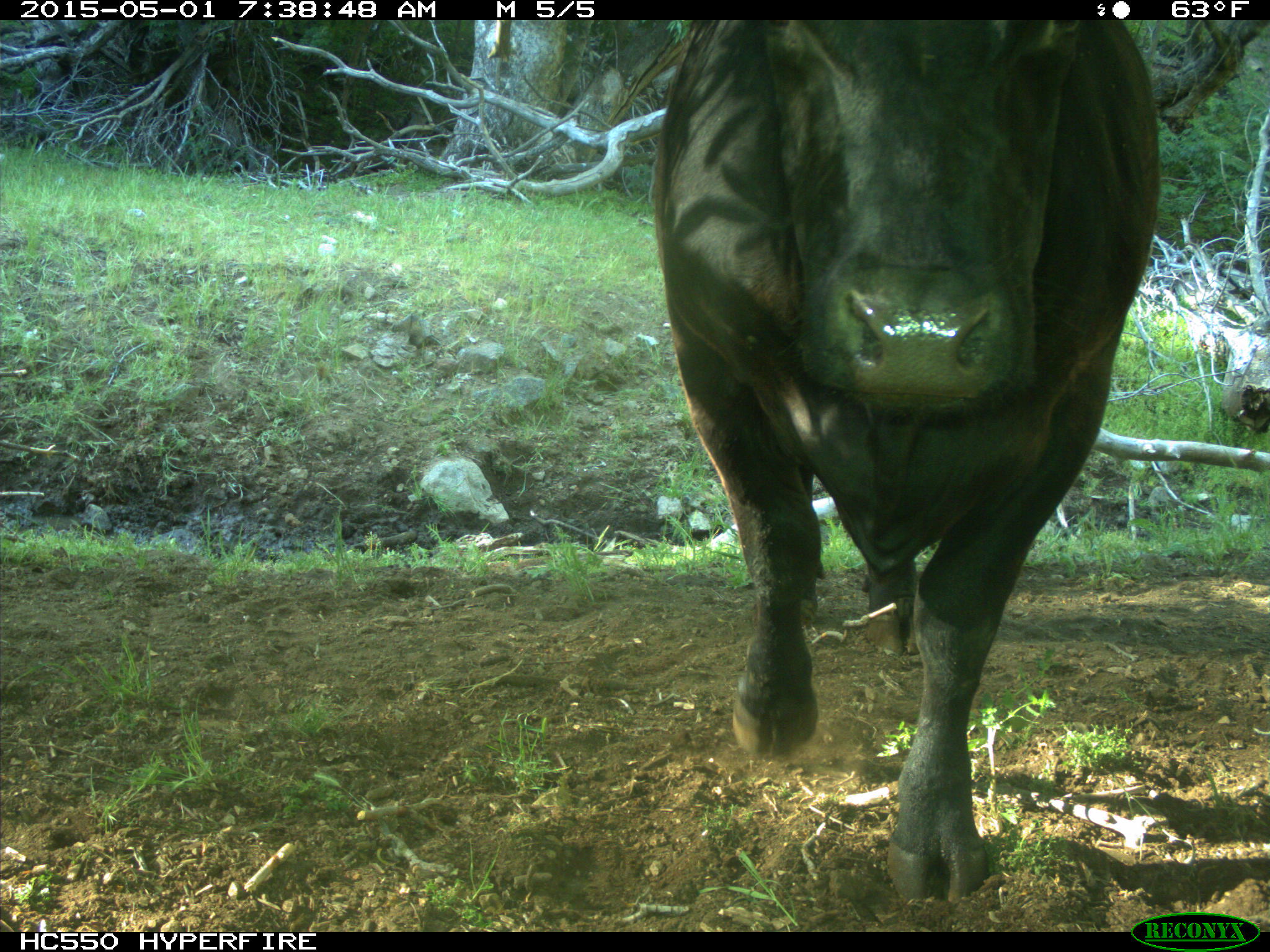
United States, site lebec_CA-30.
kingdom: Animalia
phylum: Chordata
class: Mammalia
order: Artiodactyla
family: Bovidae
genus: Bos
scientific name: Bos taurus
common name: domestic cow